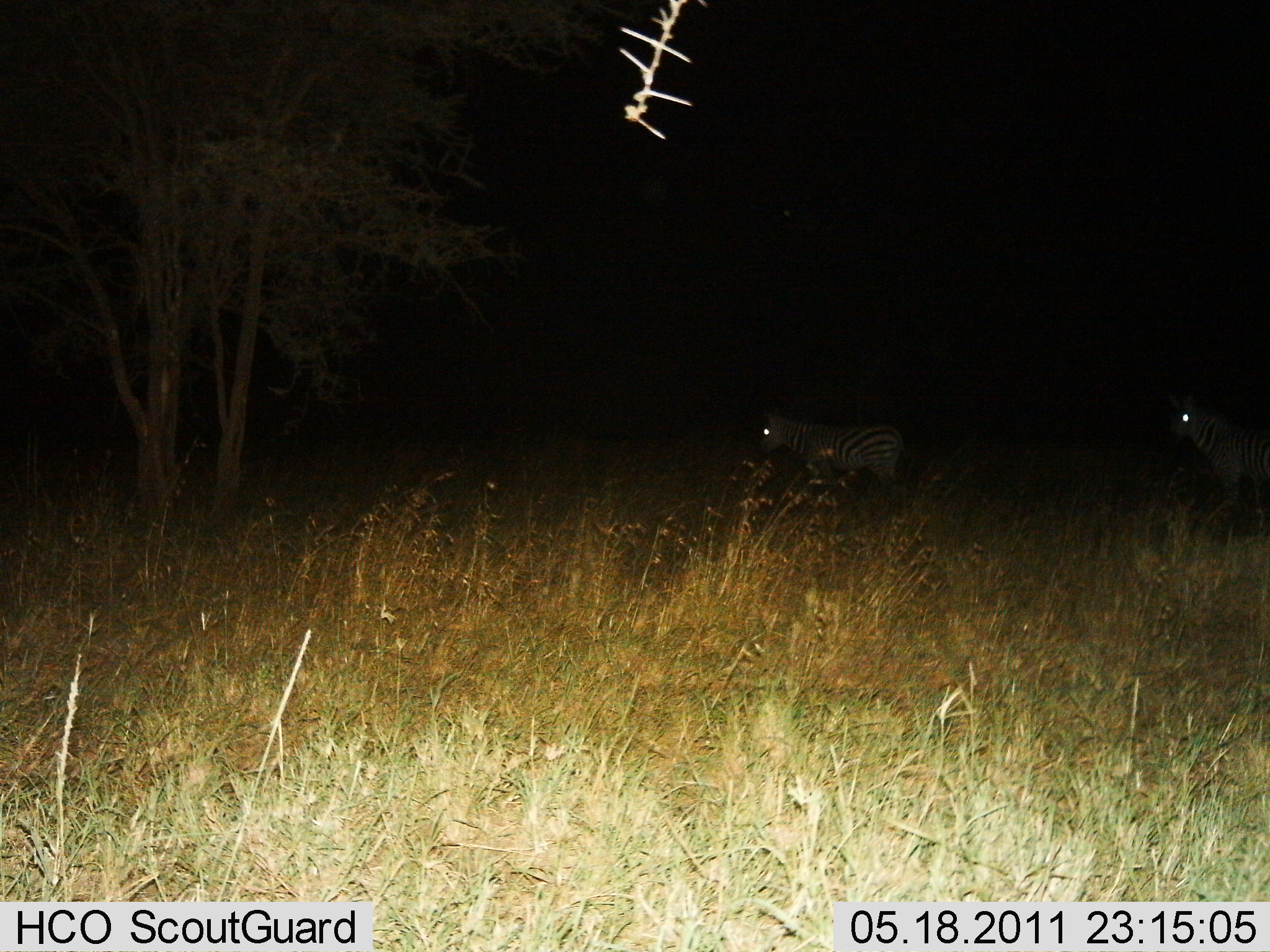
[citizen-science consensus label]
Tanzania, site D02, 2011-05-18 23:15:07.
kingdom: Animalia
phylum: Chordata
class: Mammalia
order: Perissodactyla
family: Equidae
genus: Equus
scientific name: Equus quagga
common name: plains zebra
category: zebra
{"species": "zebra (plains zebra) (Equus quagga)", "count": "2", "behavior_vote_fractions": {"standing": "71%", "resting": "0%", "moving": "43%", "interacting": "0%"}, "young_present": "0%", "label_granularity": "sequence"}